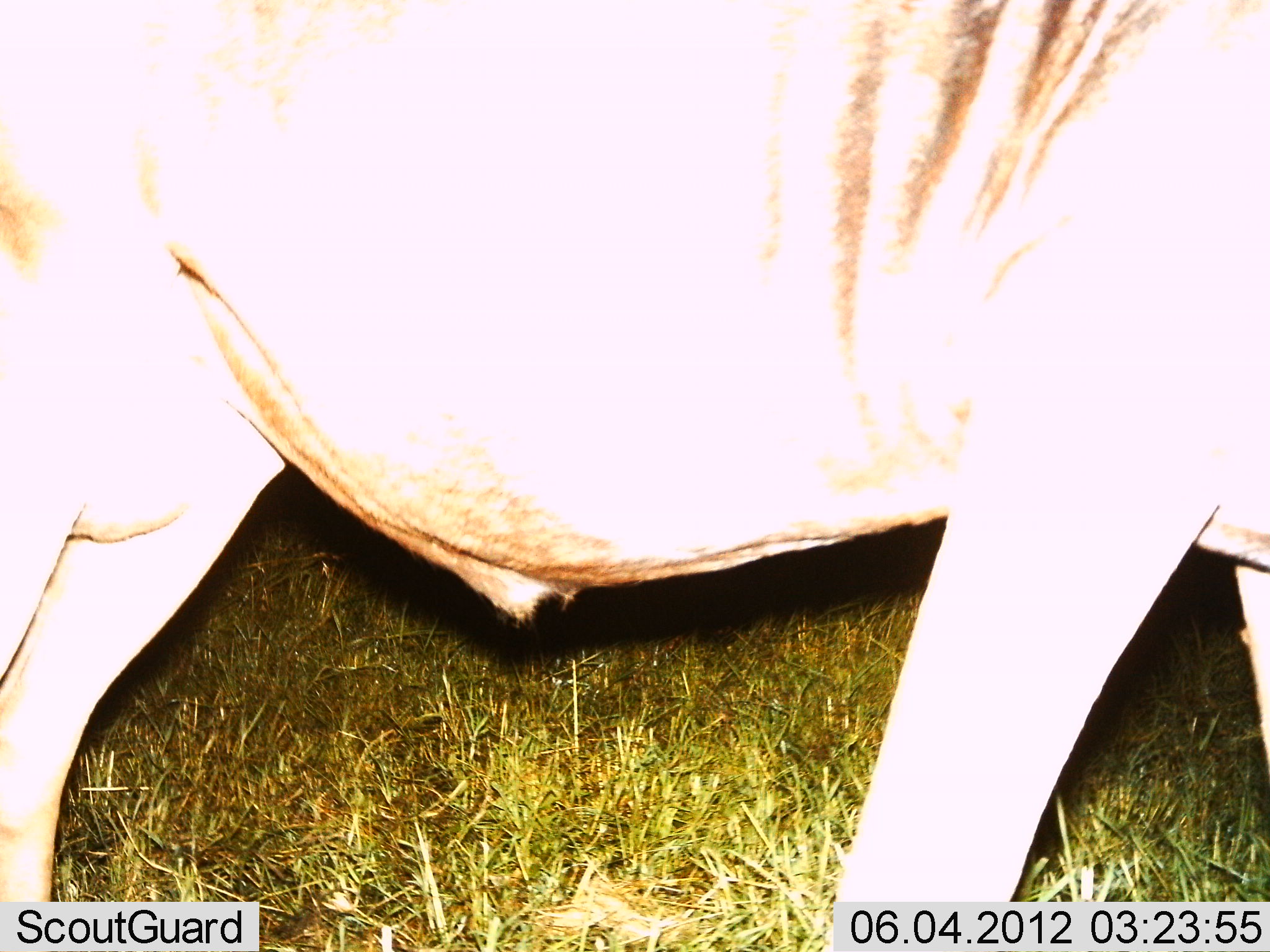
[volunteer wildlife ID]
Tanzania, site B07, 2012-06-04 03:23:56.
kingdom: Animalia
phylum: Chordata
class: Mammalia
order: Artiodactyla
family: Bovidae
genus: Connochaetes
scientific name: Connochaetes taurinus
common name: blue wildebeest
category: wildebeest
Wildebeest (blue wildebeest) (Connochaetes taurinus), count 1. Behavior (volunteer vote fractions): standing 70%, resting 0%, moving 30%, interacting 0%. Young present (vote fraction): 0%. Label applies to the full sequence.